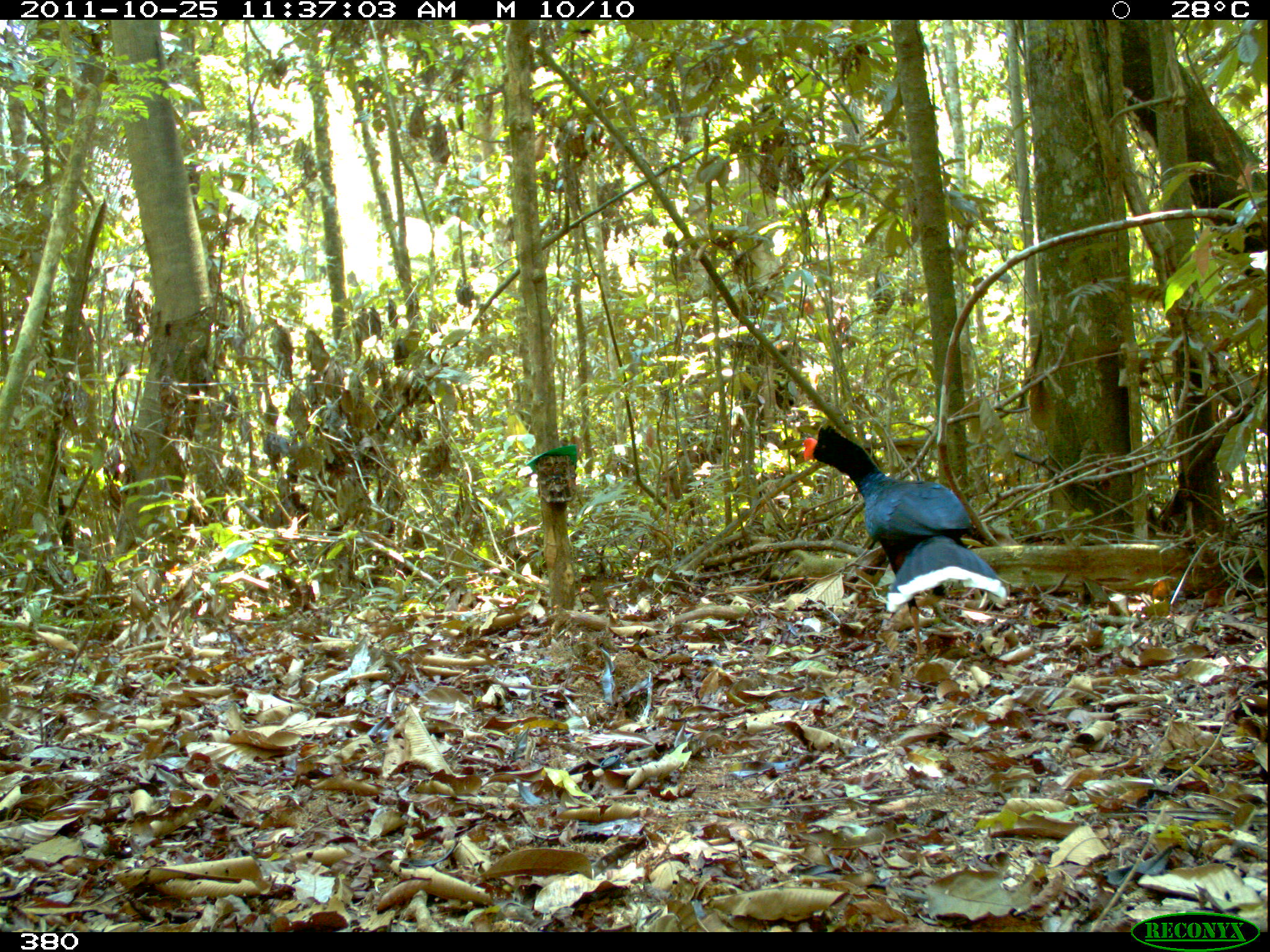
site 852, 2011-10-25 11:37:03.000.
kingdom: Animalia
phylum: Chordata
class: Aves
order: Galliformes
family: Cracidae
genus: Mitu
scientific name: Mitu tuberosum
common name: razor-billed curassow